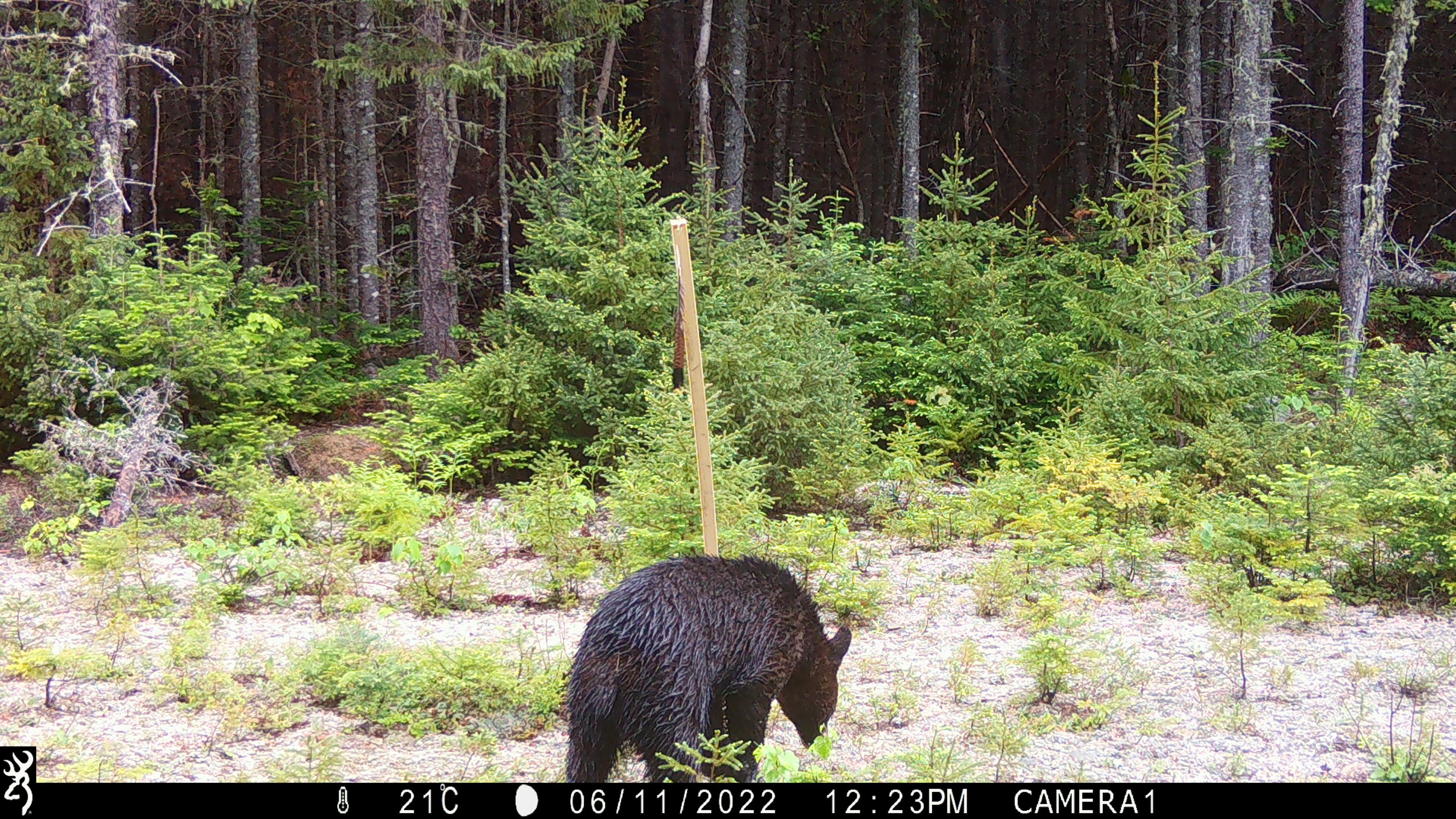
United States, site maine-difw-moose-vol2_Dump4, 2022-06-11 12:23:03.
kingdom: Animalia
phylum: Chordata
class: Mammalia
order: Carnivora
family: Ursidae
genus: Ursus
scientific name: Ursus americanus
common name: black bear